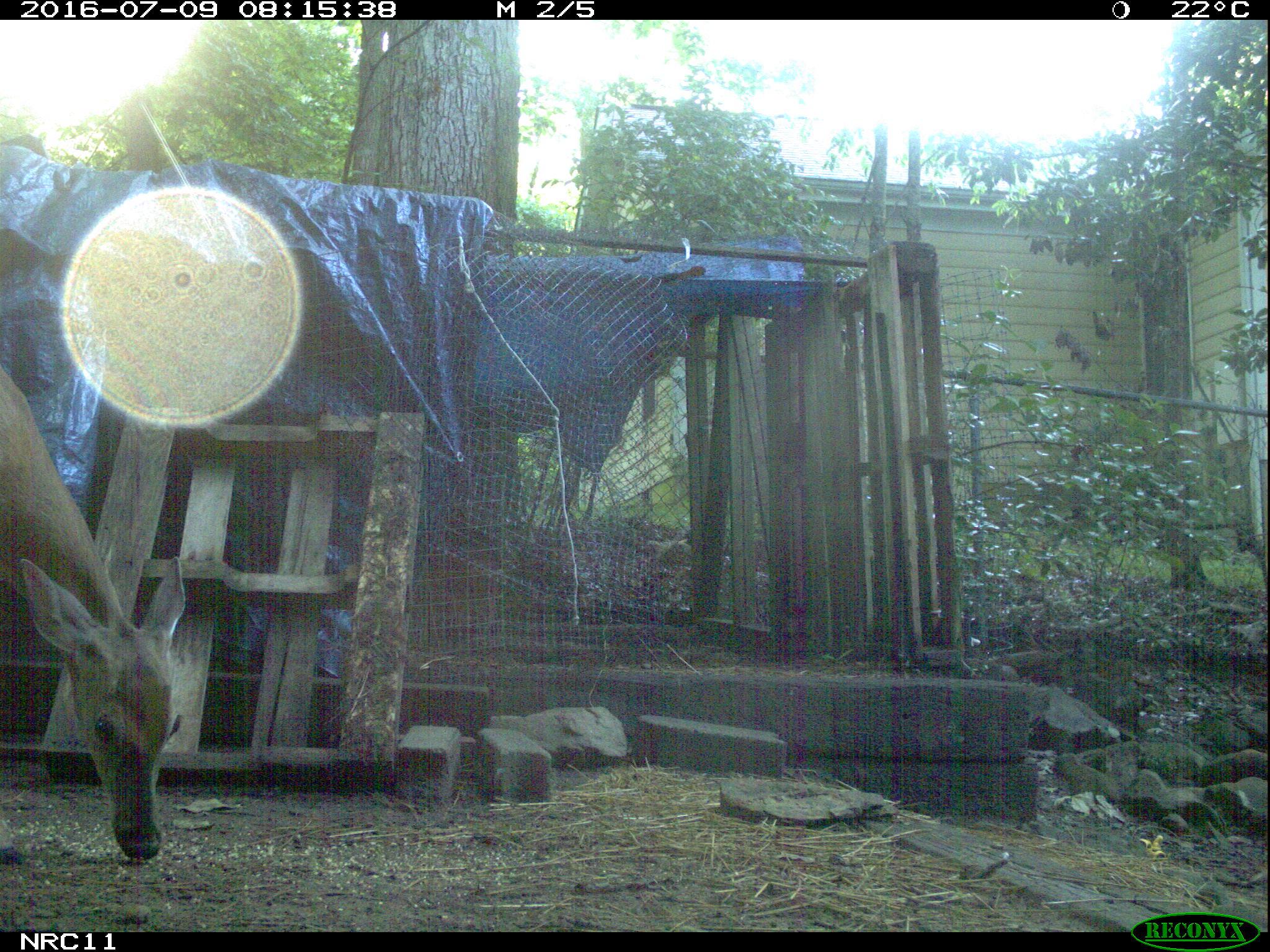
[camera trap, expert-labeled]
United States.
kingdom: Animalia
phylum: Chordata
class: Mammalia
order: Artiodactyla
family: Cervidae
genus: Odocoileus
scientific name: Odocoileus virginianus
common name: white-tailed deer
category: White Tailed Deer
White Tailed Deer (white-tailed deer) (Odocoileus virginianus).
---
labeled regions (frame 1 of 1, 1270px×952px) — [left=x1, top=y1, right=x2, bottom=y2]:
White Tailed Deer: [left=1, top=366, right=212, bottom=874]